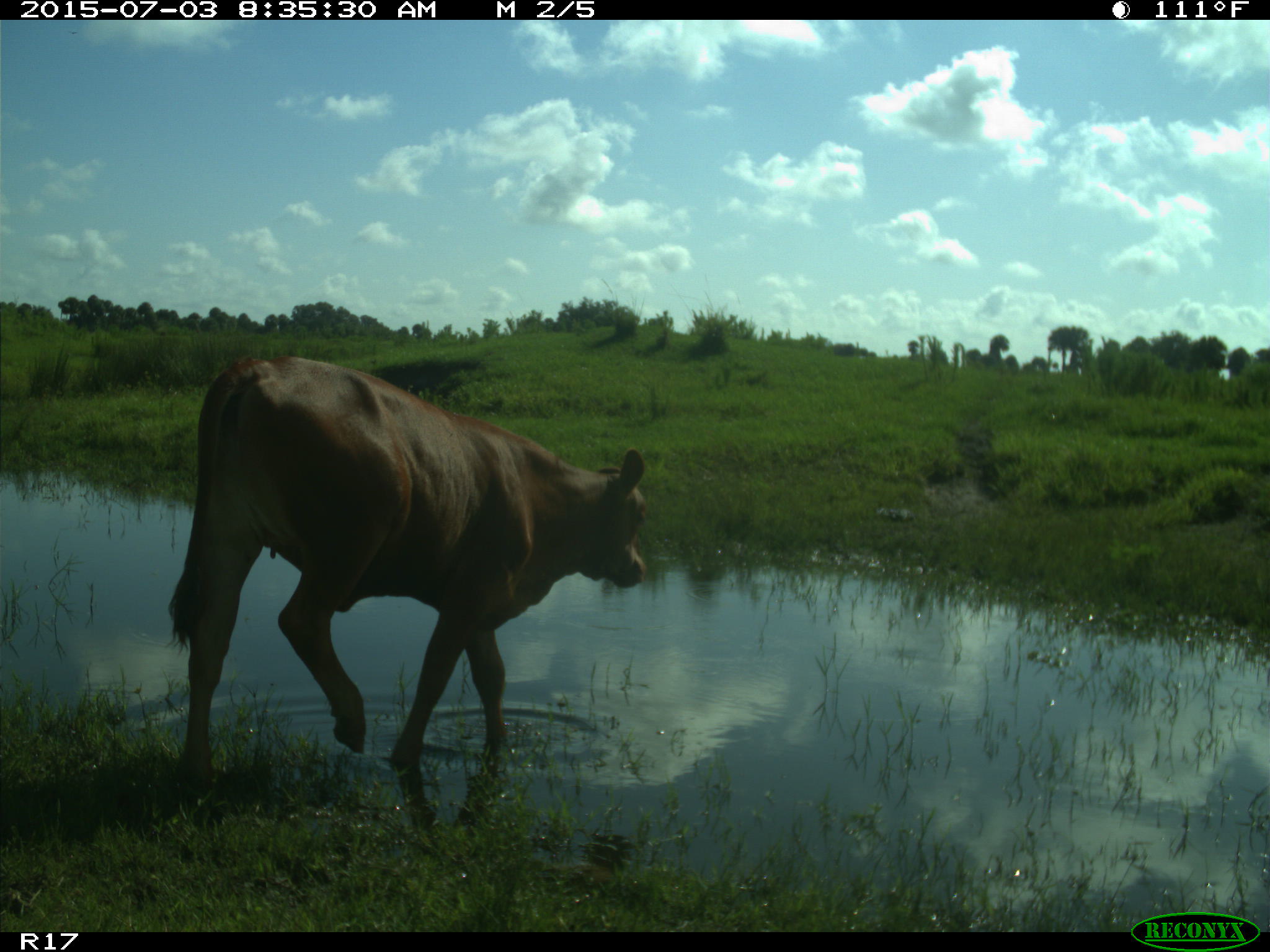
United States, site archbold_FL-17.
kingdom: Animalia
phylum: Chordata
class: Mammalia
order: Artiodactyla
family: Bovidae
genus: Bos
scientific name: Bos taurus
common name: domestic cow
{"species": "Bos taurus (domestic cow)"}